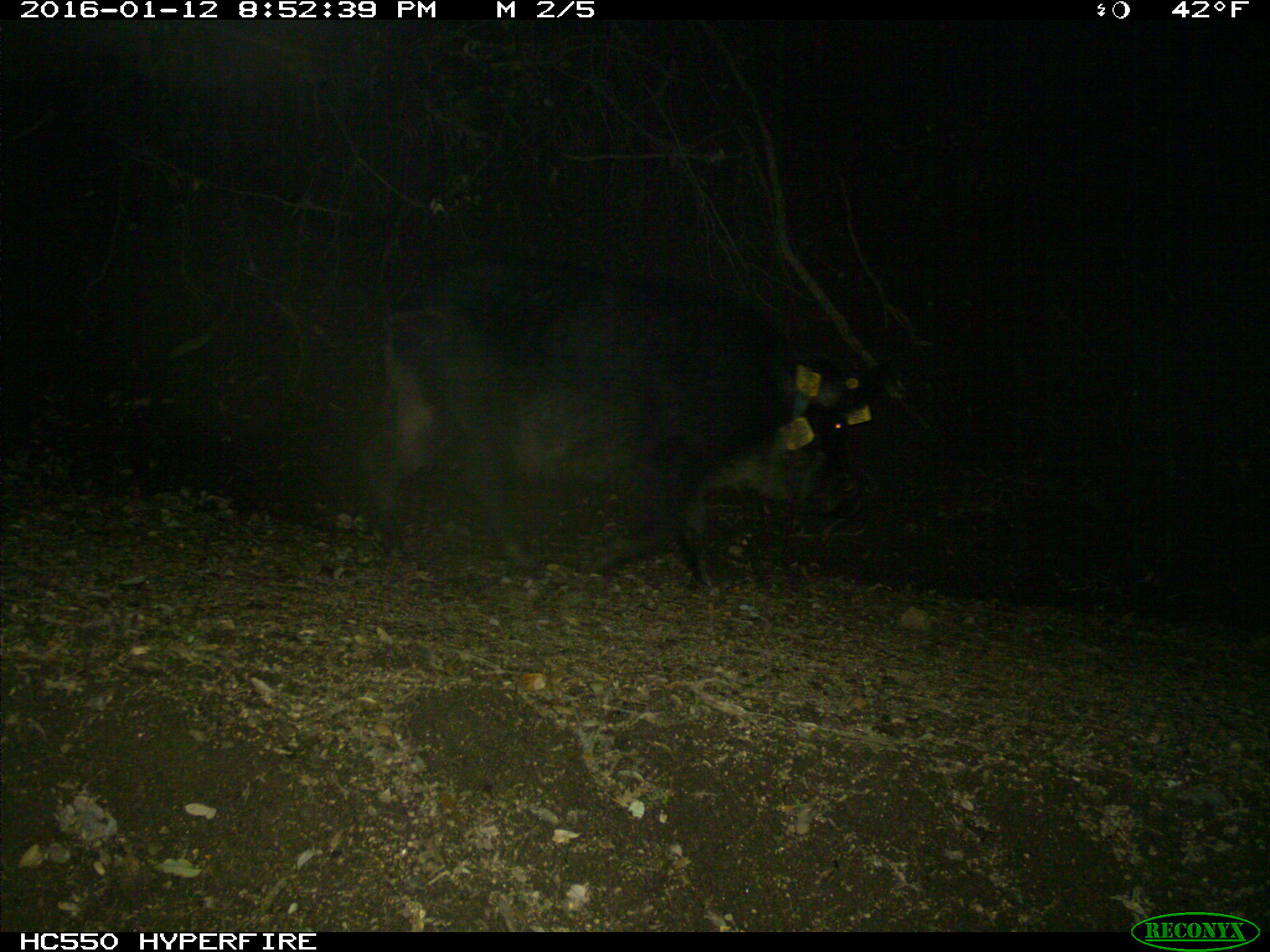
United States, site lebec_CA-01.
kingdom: Animalia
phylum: Chordata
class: Mammalia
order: Artiodactyla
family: Suidae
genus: Sus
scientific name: Sus scrofa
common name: wild boar